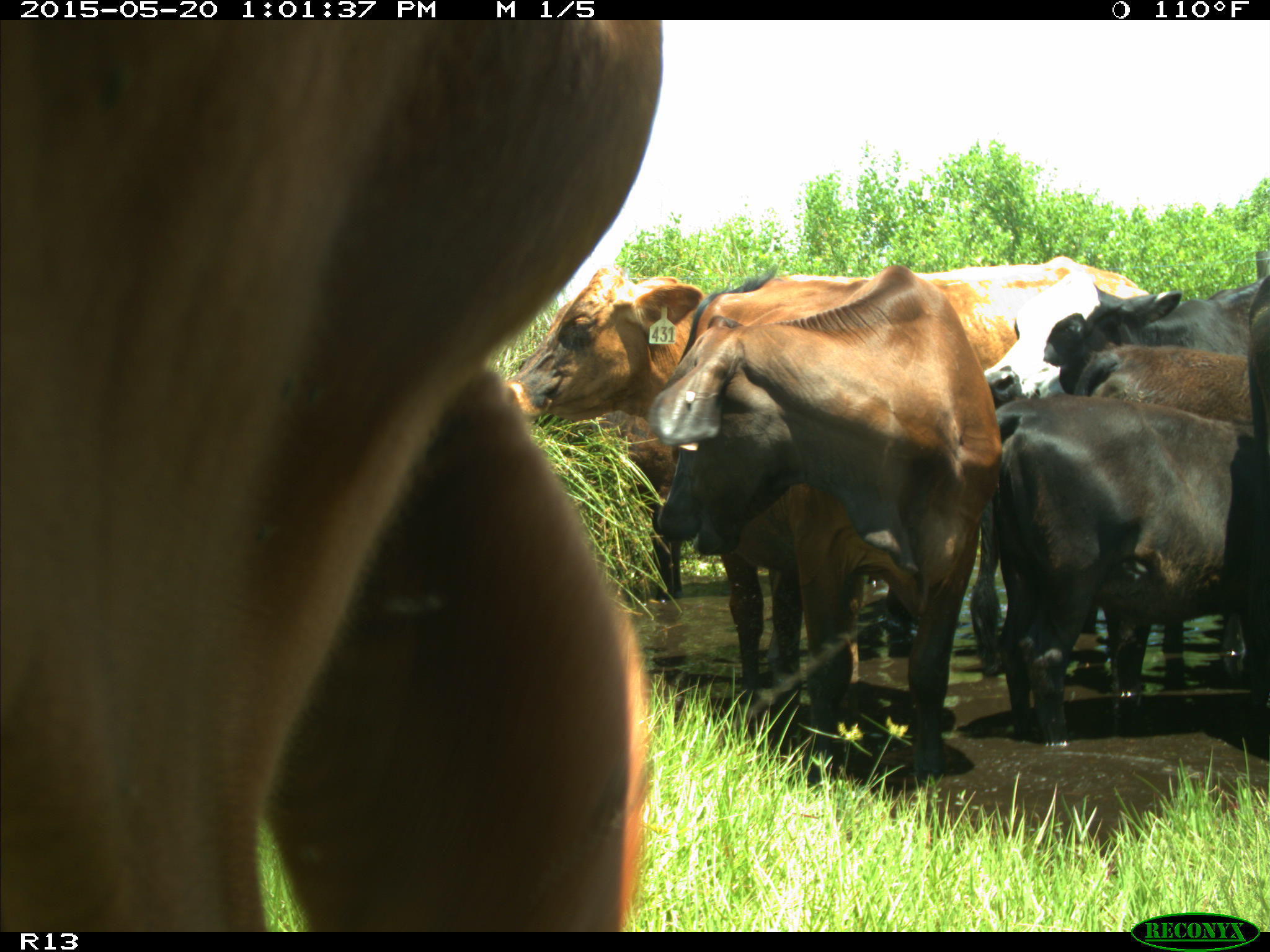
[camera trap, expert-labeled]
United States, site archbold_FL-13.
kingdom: Animalia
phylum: Chordata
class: Mammalia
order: Artiodactyla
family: Bovidae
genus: Bos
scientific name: Bos taurus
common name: domestic cow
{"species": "Bos taurus (domestic cow)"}